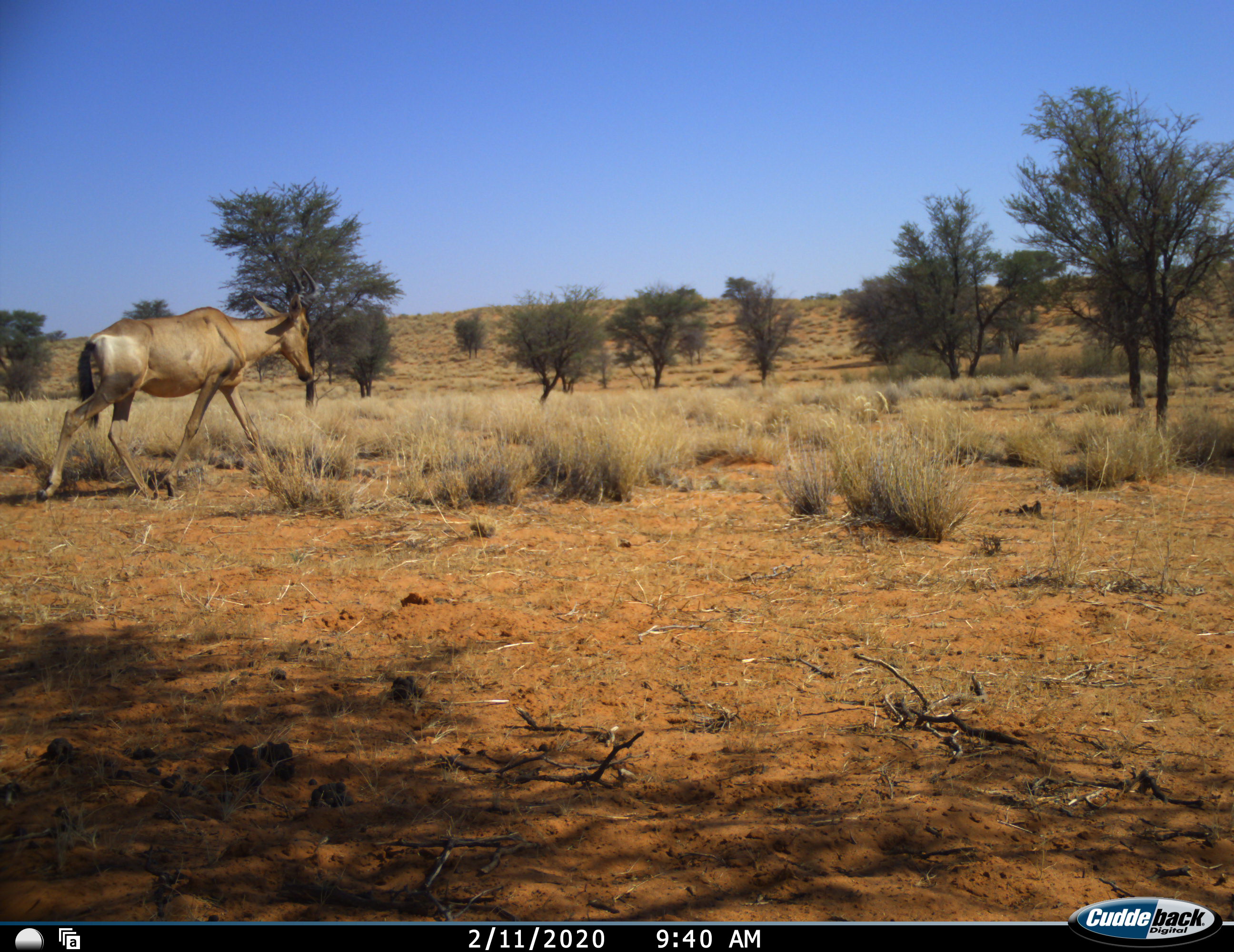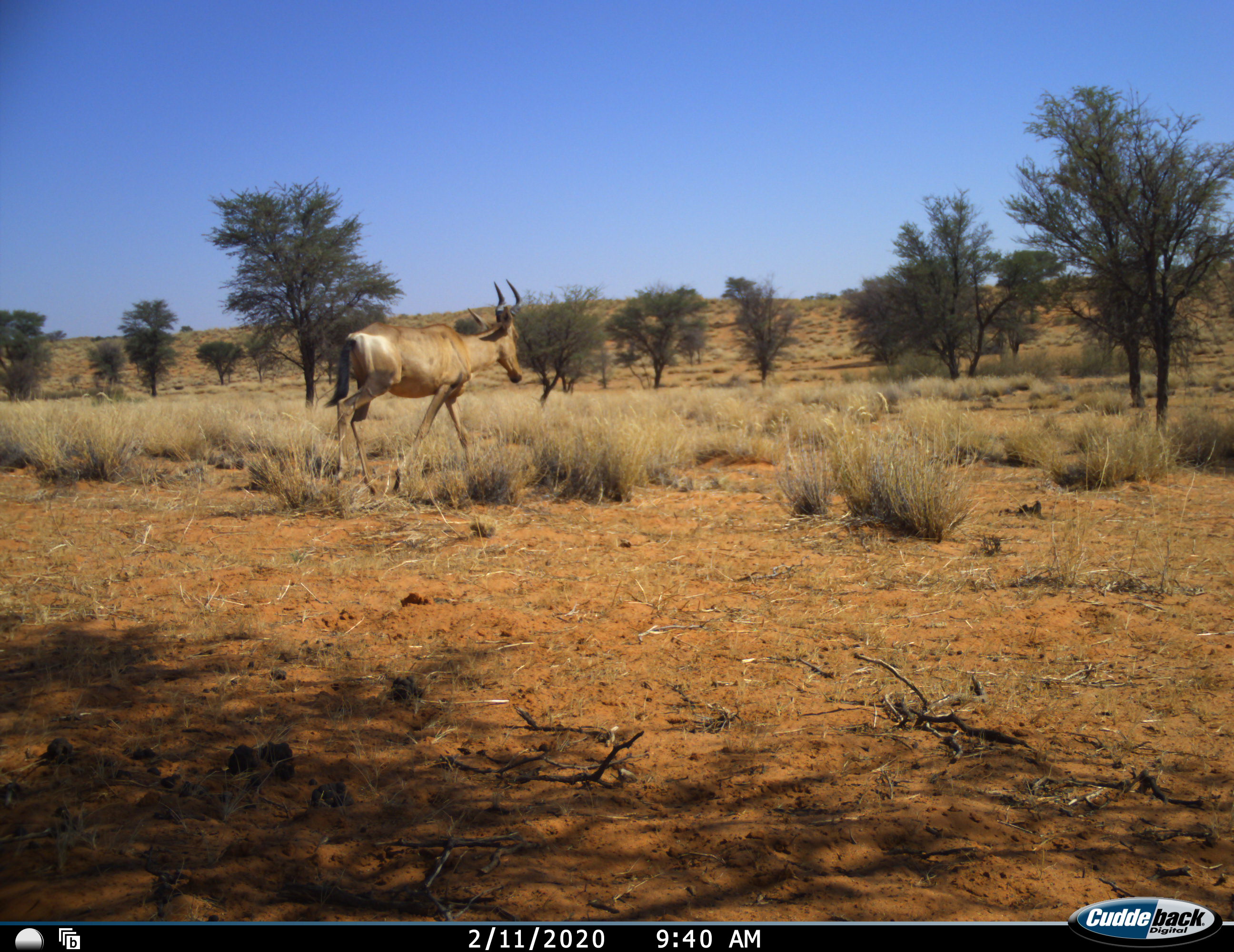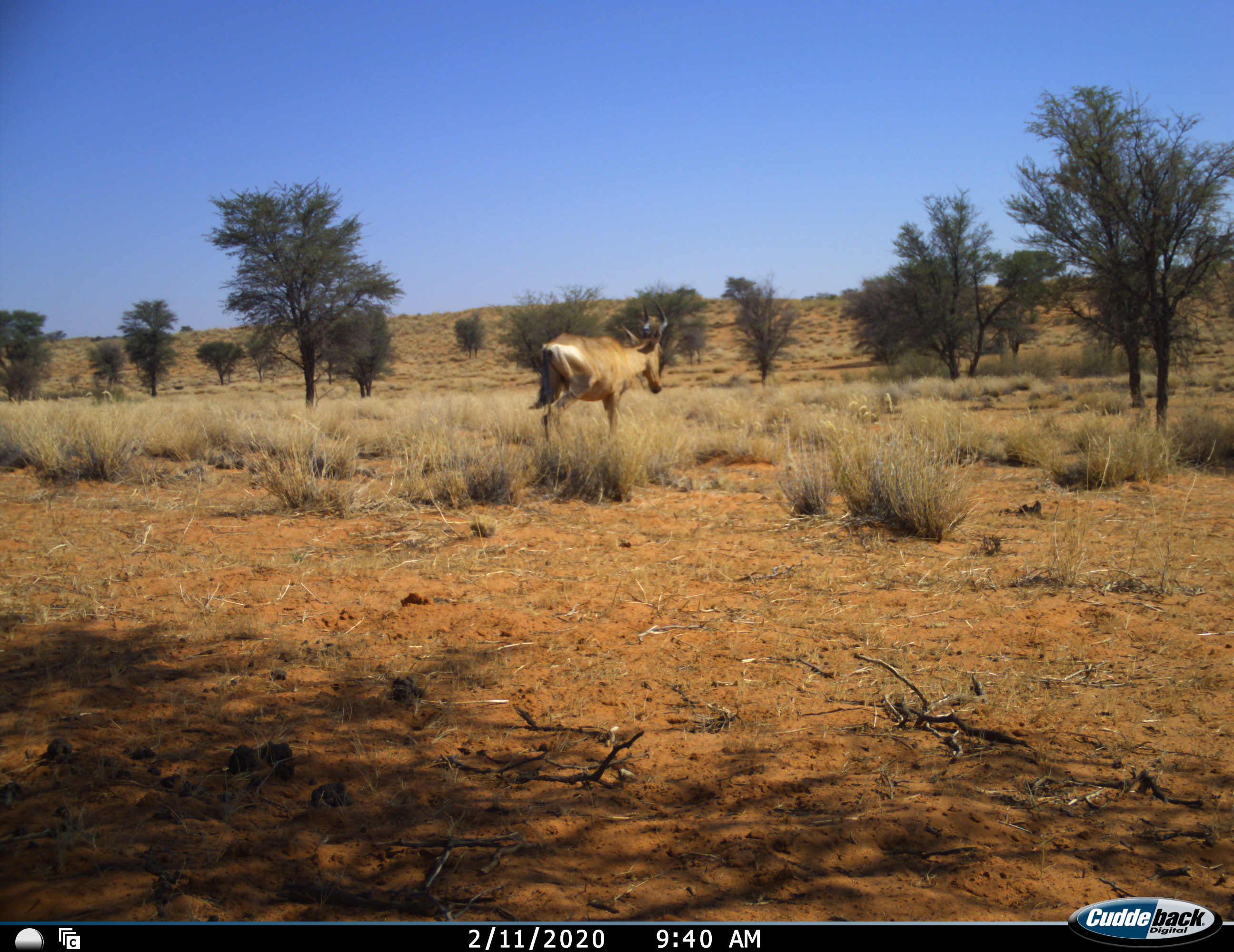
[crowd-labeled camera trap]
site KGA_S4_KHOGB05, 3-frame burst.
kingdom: Animalia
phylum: Chordata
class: Mammalia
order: Artiodactyla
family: Bovidae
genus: Alcelaphus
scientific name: Alcelaphus buselaphus caama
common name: red hartebeest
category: hartebeestred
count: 1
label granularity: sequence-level